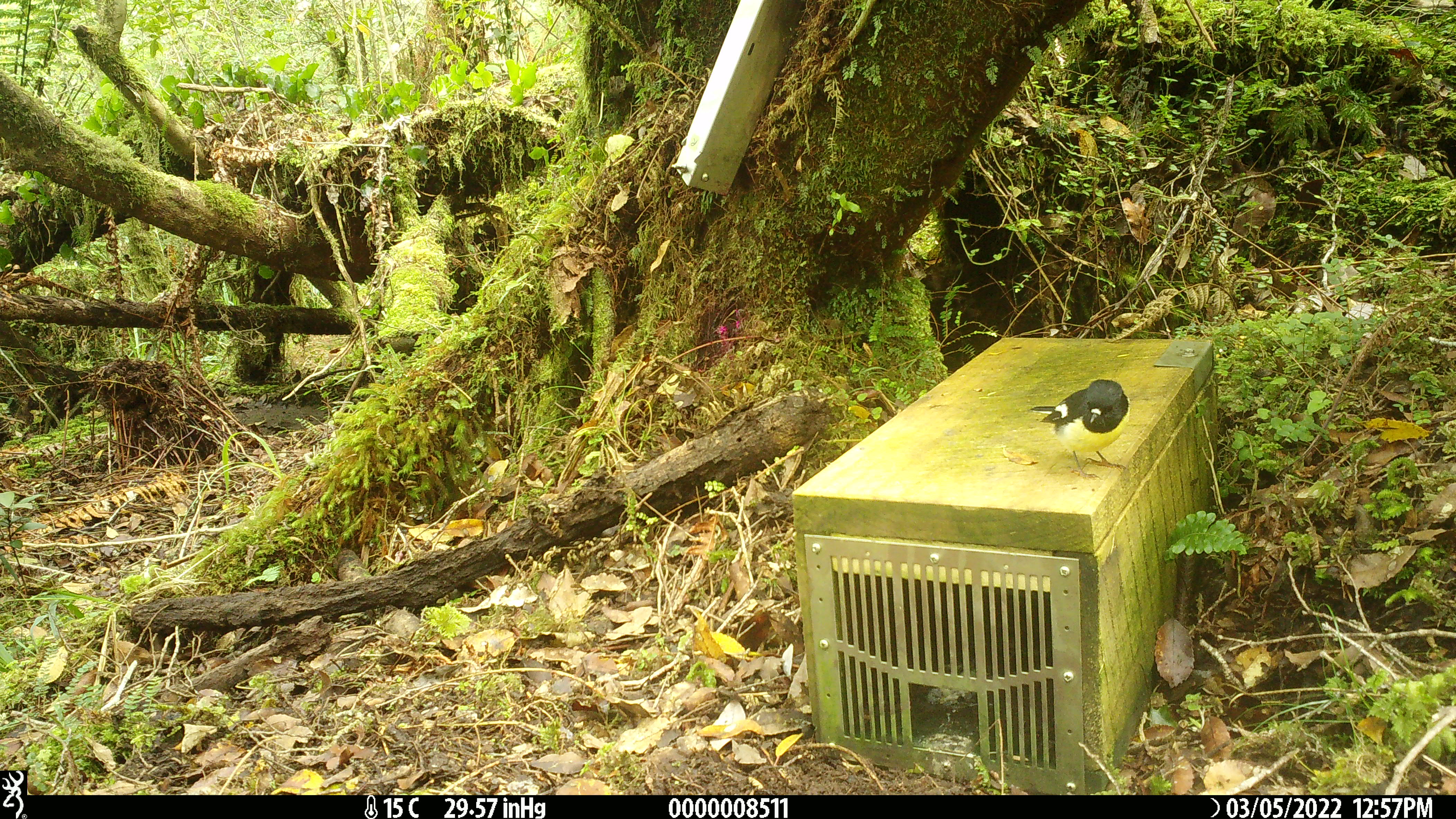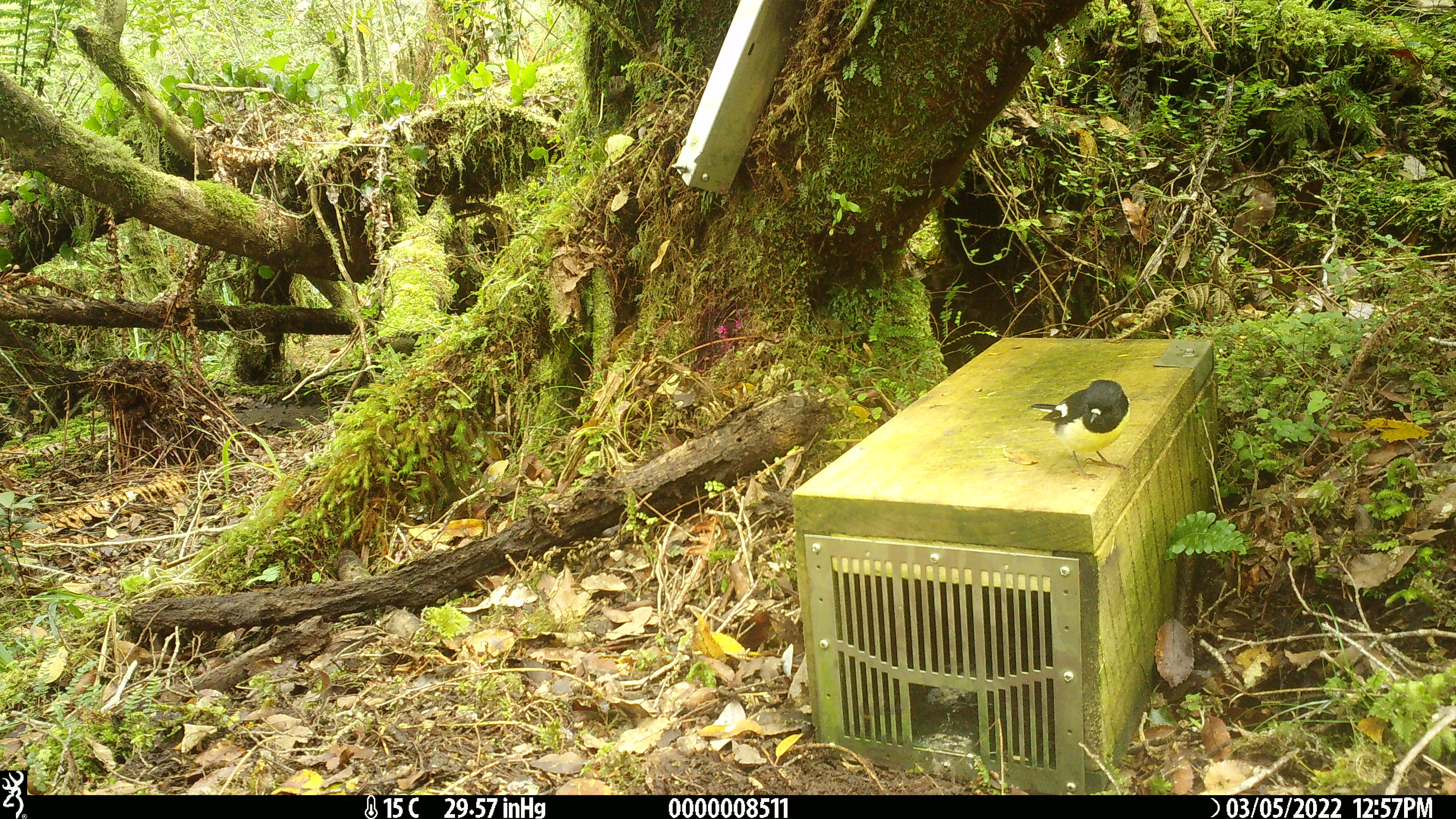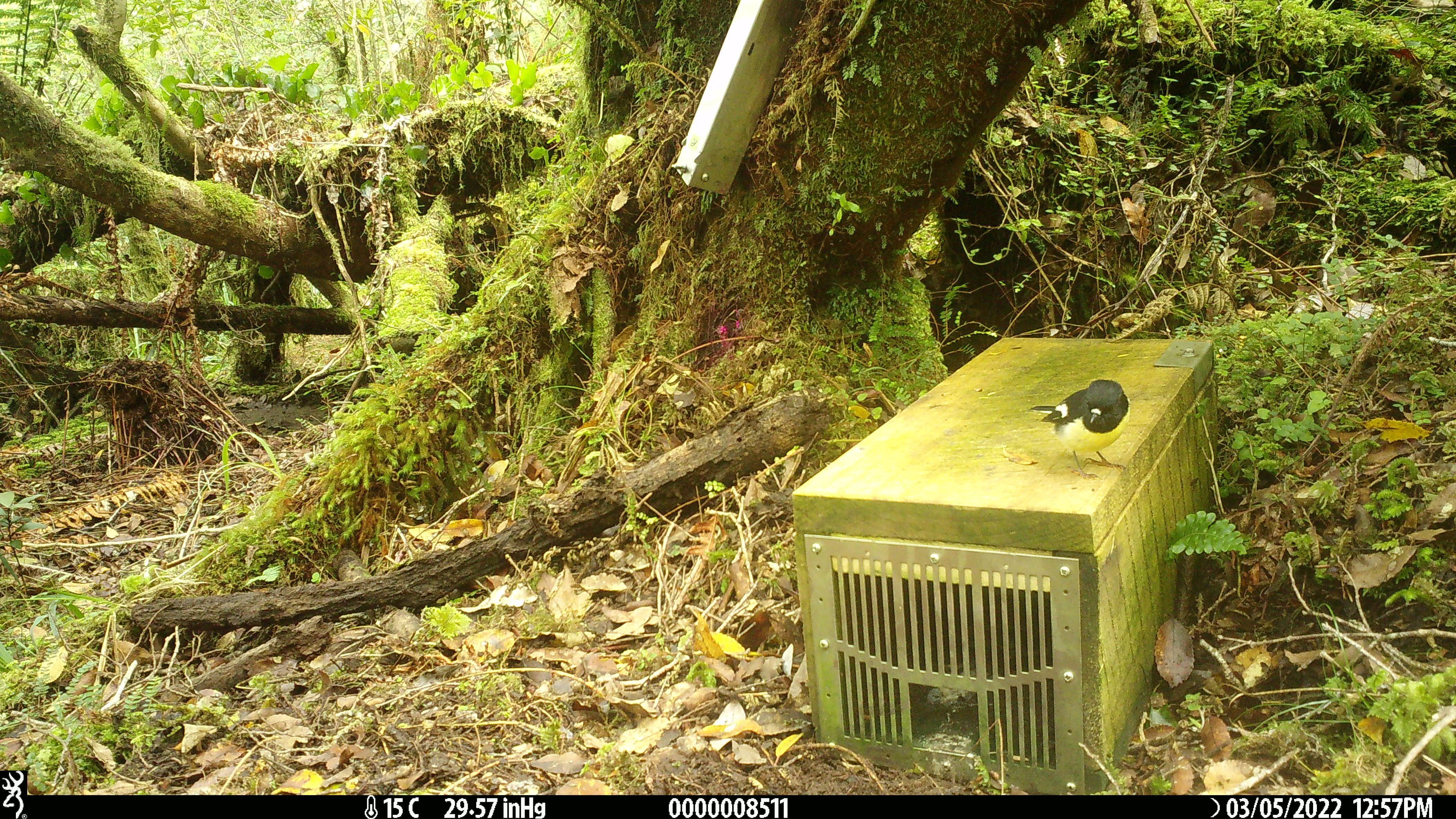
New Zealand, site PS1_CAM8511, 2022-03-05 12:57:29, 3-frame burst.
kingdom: Animalia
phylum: Chordata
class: Aves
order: Passeriformes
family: Petroicidae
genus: Petroica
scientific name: Petroica macrocephala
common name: tomtit